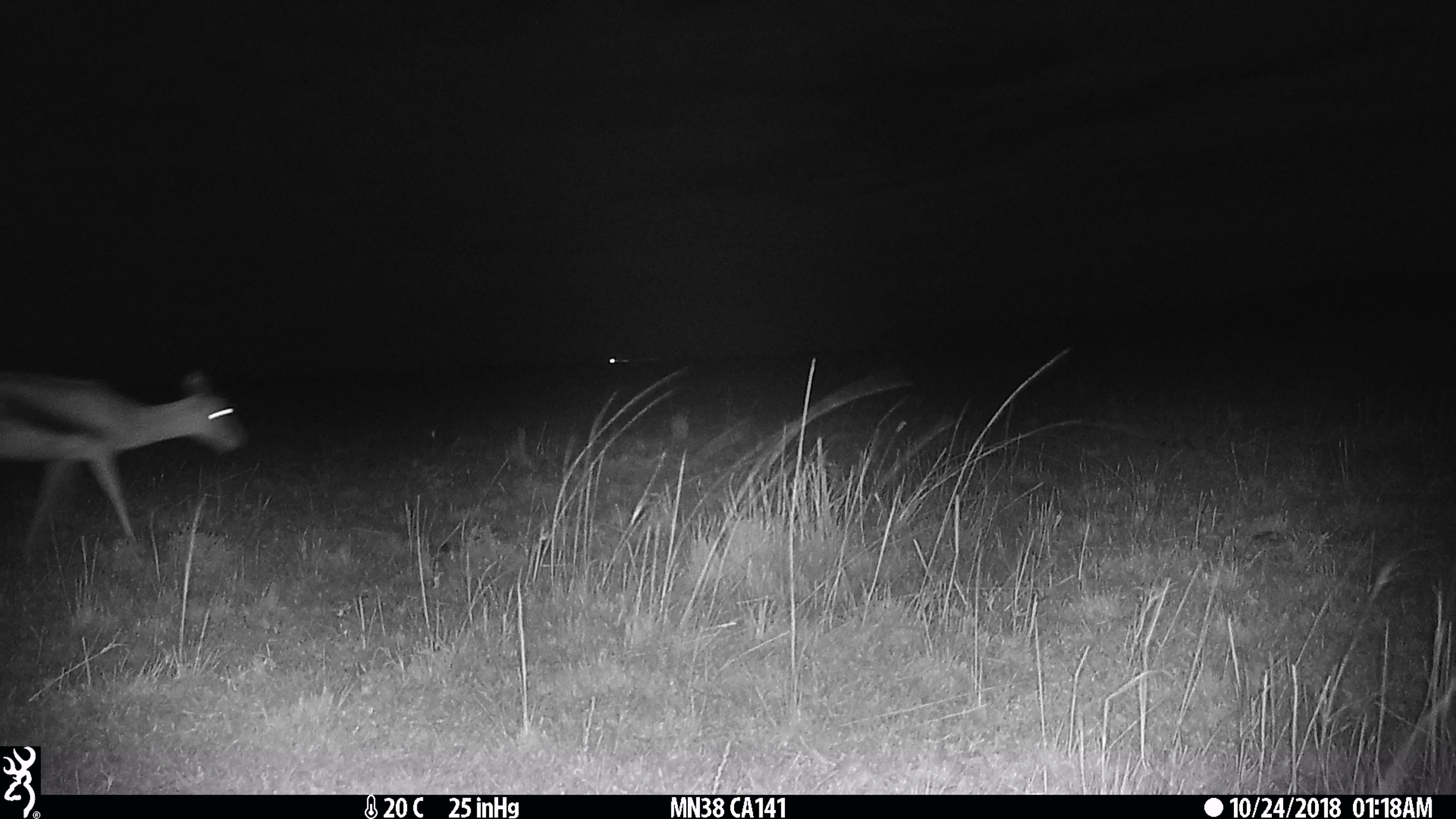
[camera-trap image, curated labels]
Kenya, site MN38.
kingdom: Animalia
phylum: Chordata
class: Mammalia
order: Artiodactyla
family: Bovidae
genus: Eudorcas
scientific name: Eudorcas thomsonii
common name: thomon's gazelle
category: gazelle thomsons